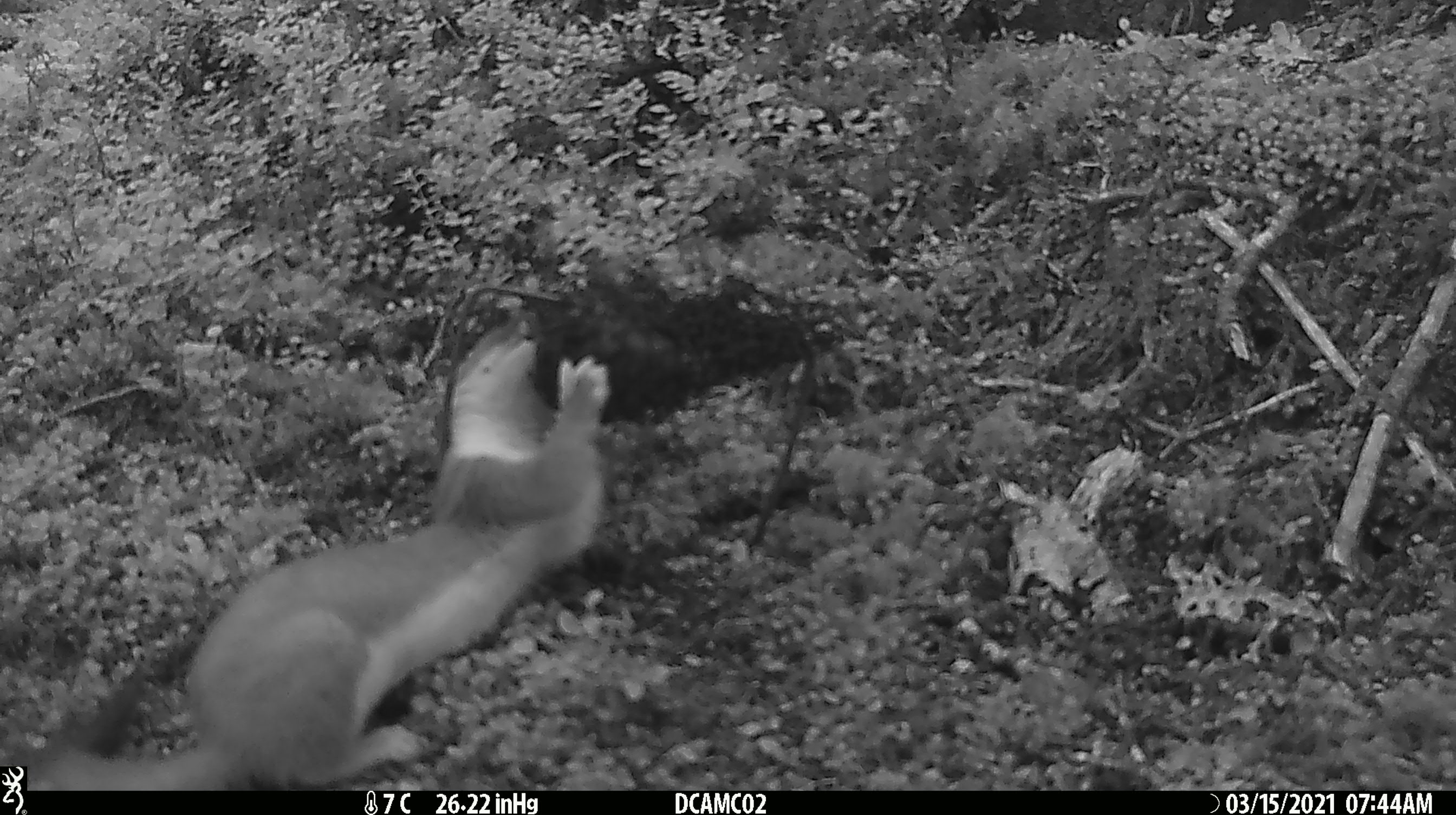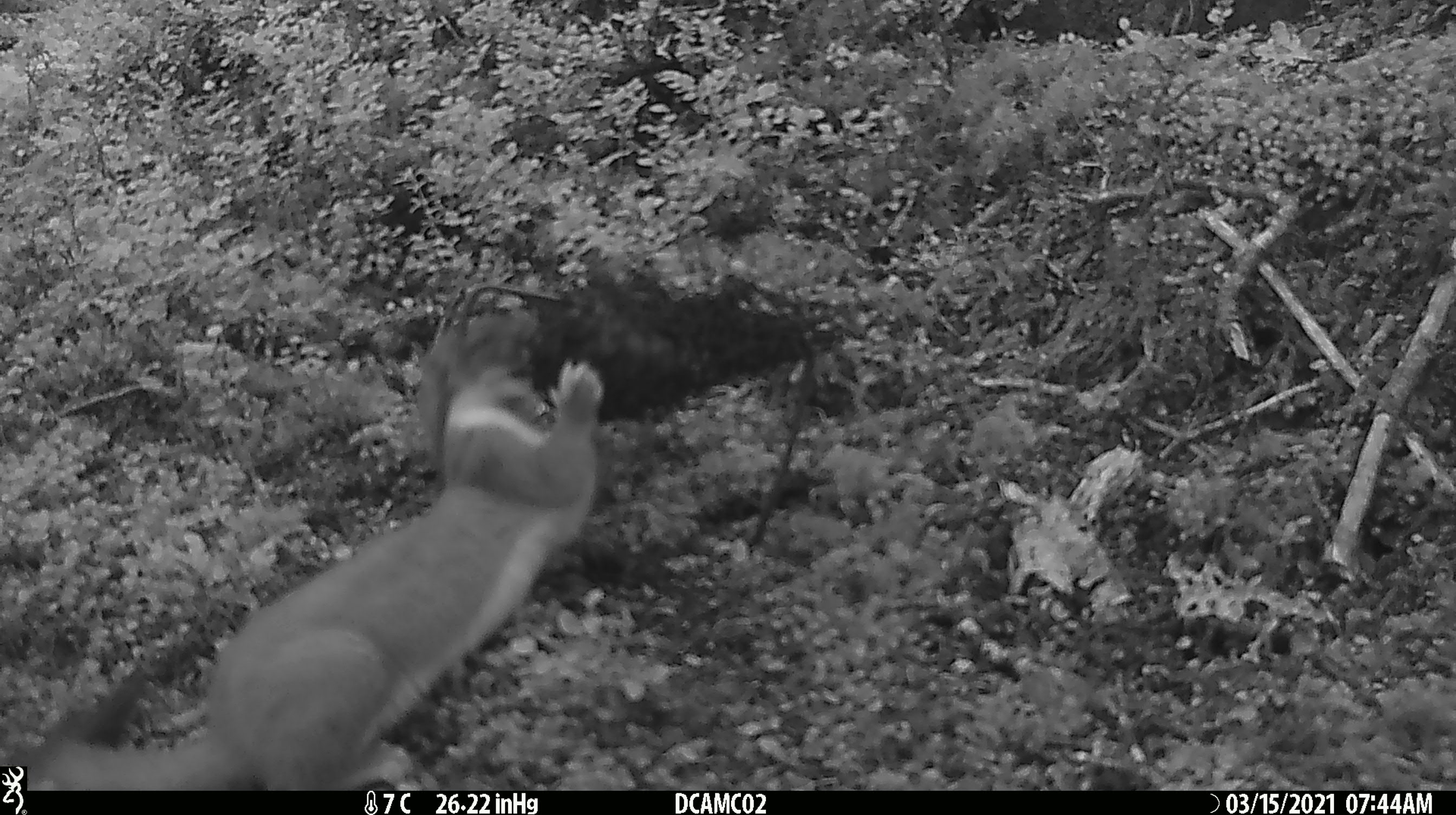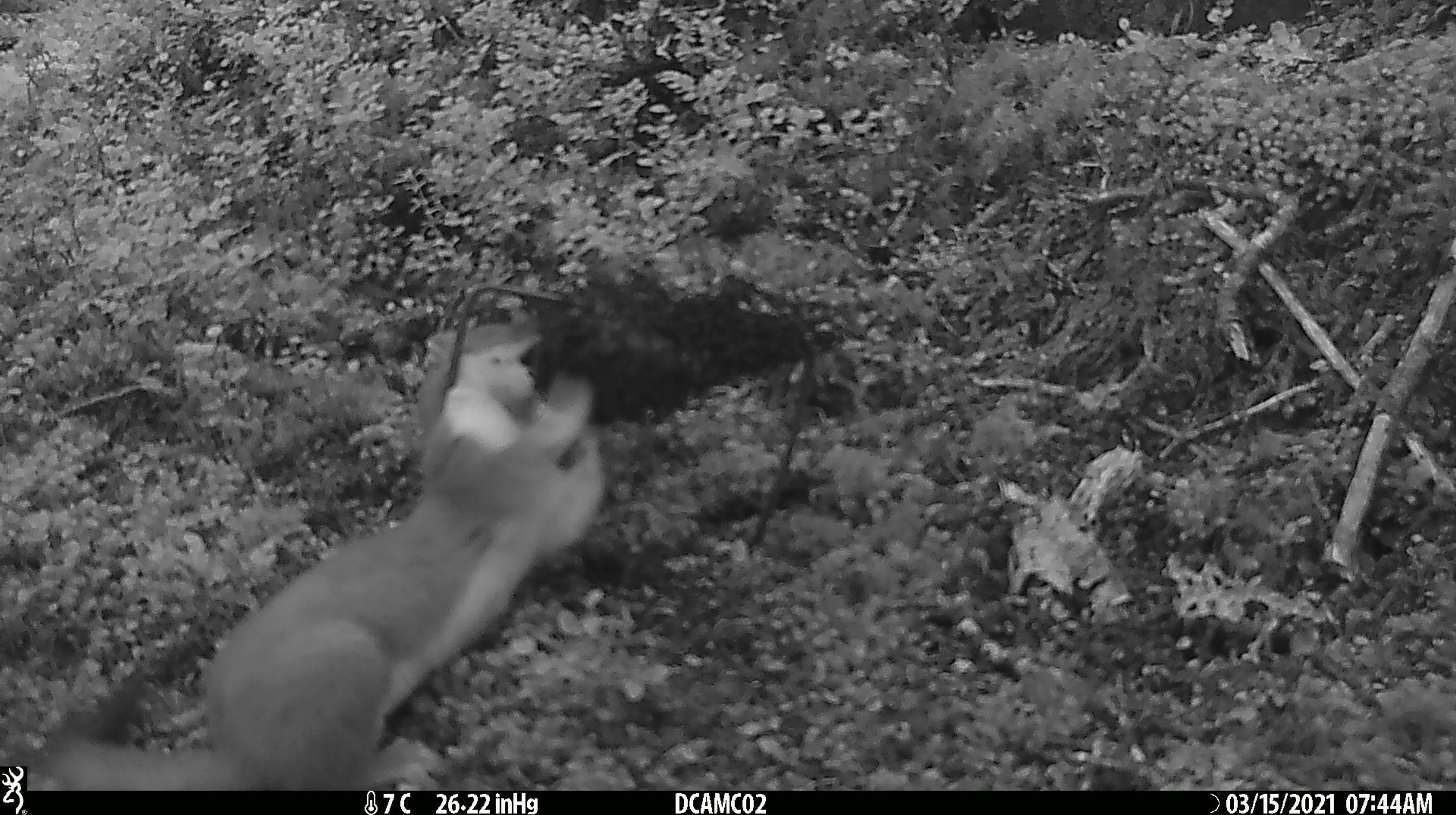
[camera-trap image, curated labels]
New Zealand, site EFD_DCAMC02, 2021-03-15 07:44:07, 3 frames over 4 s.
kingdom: Animalia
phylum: Chordata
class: Mammalia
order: Carnivora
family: Mustelidae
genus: Mustela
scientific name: Mustela erminea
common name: stoat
Stoat (Mustela erminea).